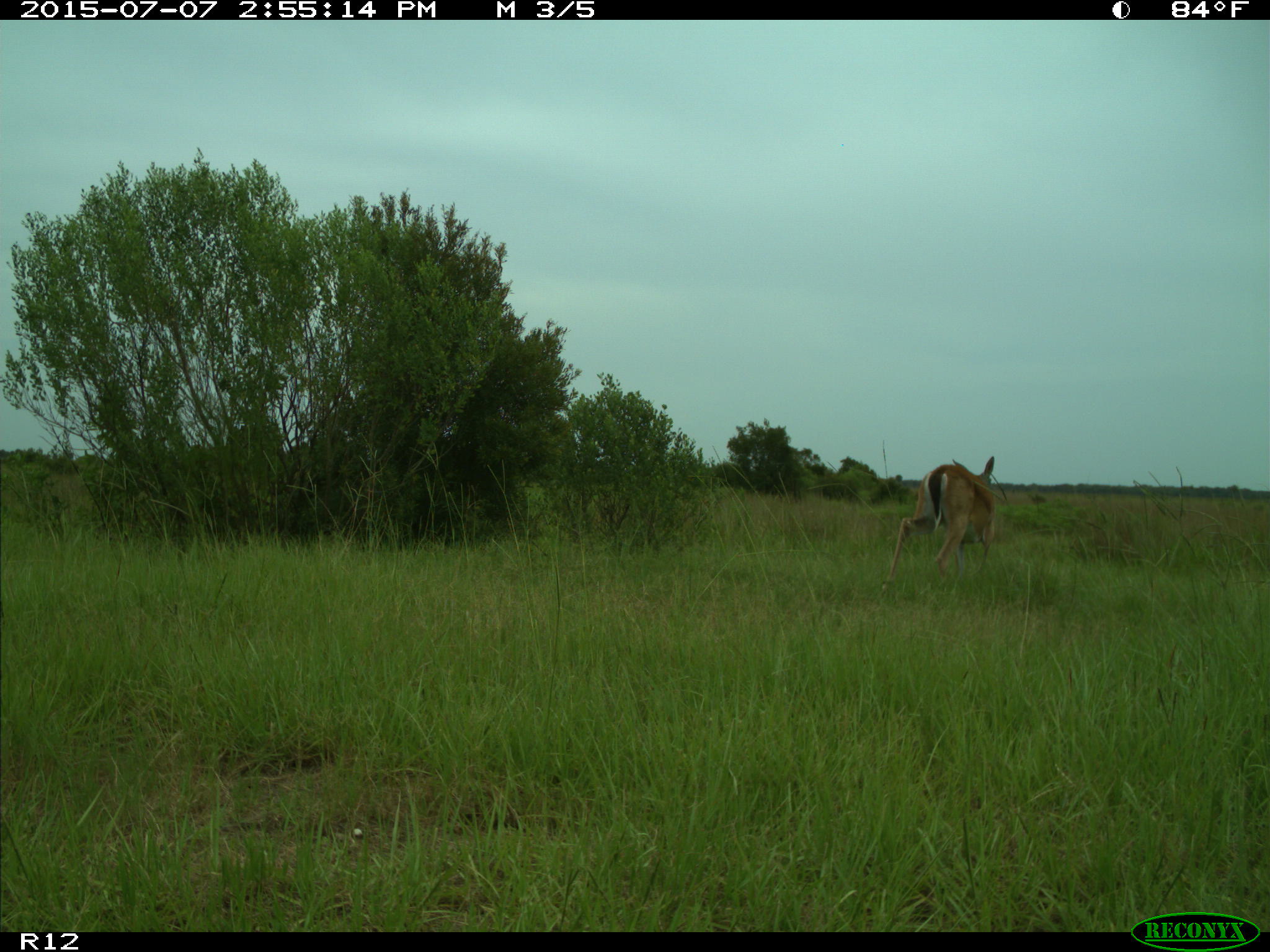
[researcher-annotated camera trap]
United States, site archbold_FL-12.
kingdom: Animalia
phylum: Chordata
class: Mammalia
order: Artiodactyla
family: Cervidae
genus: Odocoileus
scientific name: Odocoileus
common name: deer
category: unidentified deer